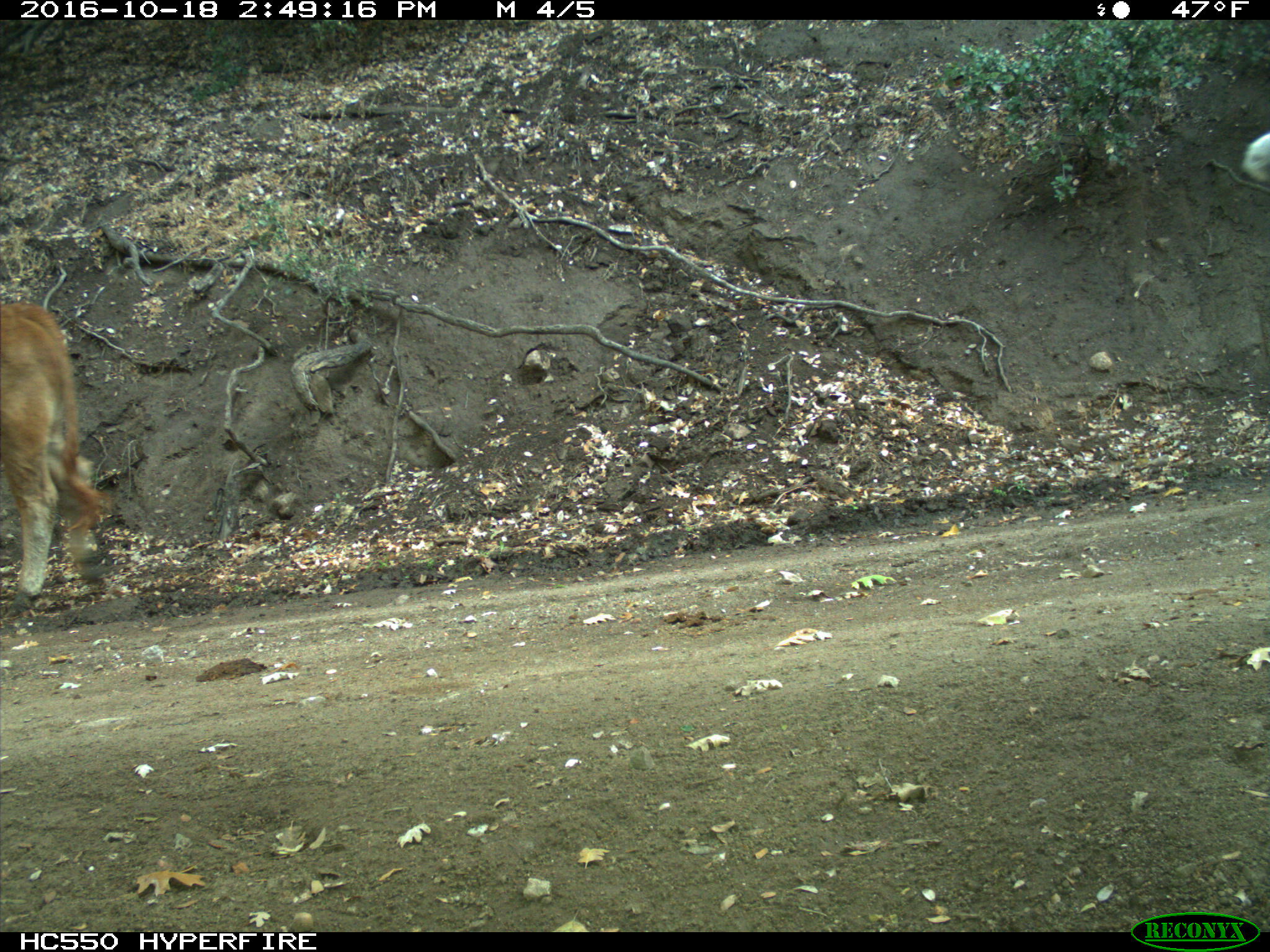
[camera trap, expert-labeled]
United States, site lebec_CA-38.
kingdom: Animalia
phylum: Chordata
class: Mammalia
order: Artiodactyla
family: Bovidae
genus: Bos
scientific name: Bos taurus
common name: domestic cow